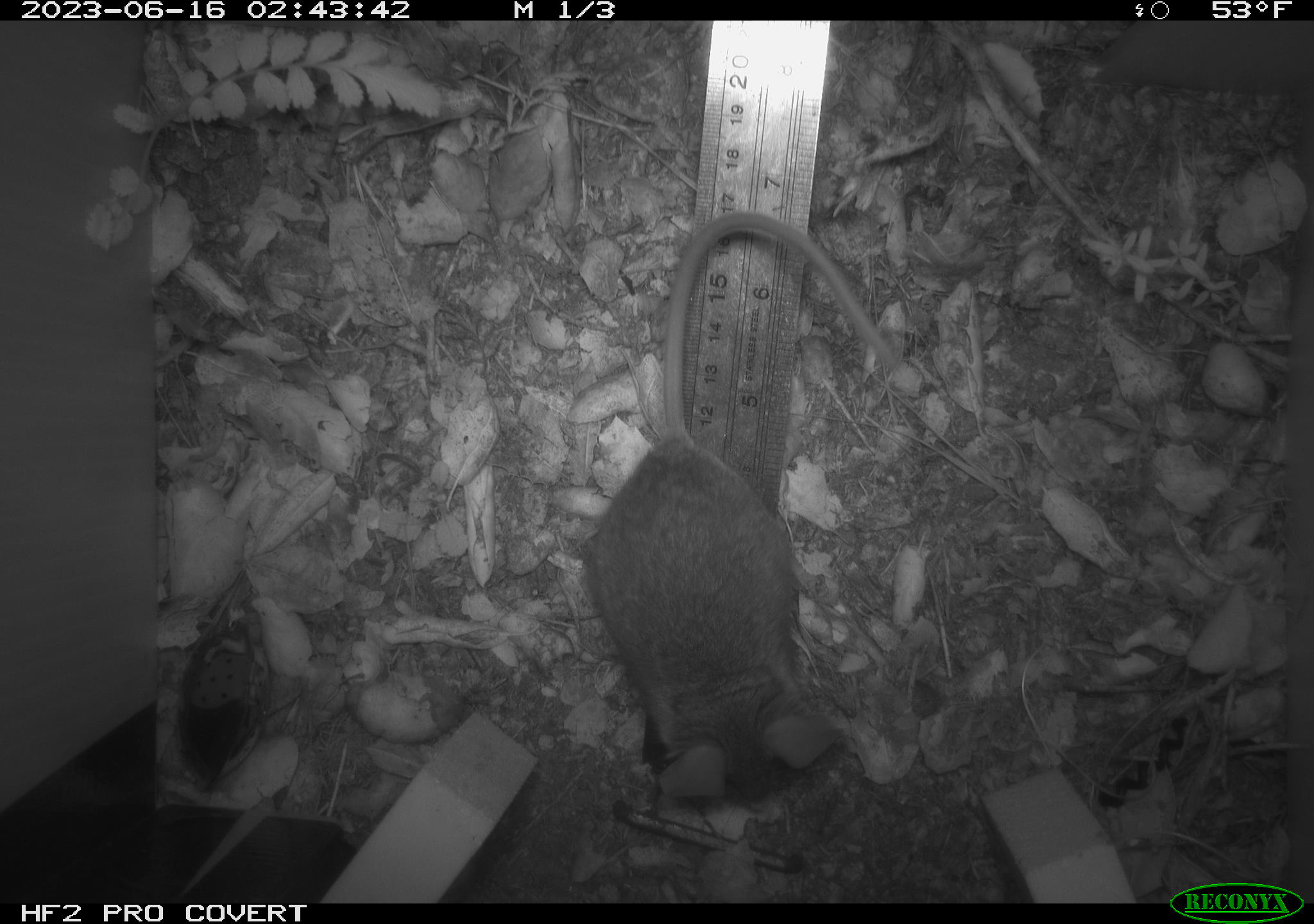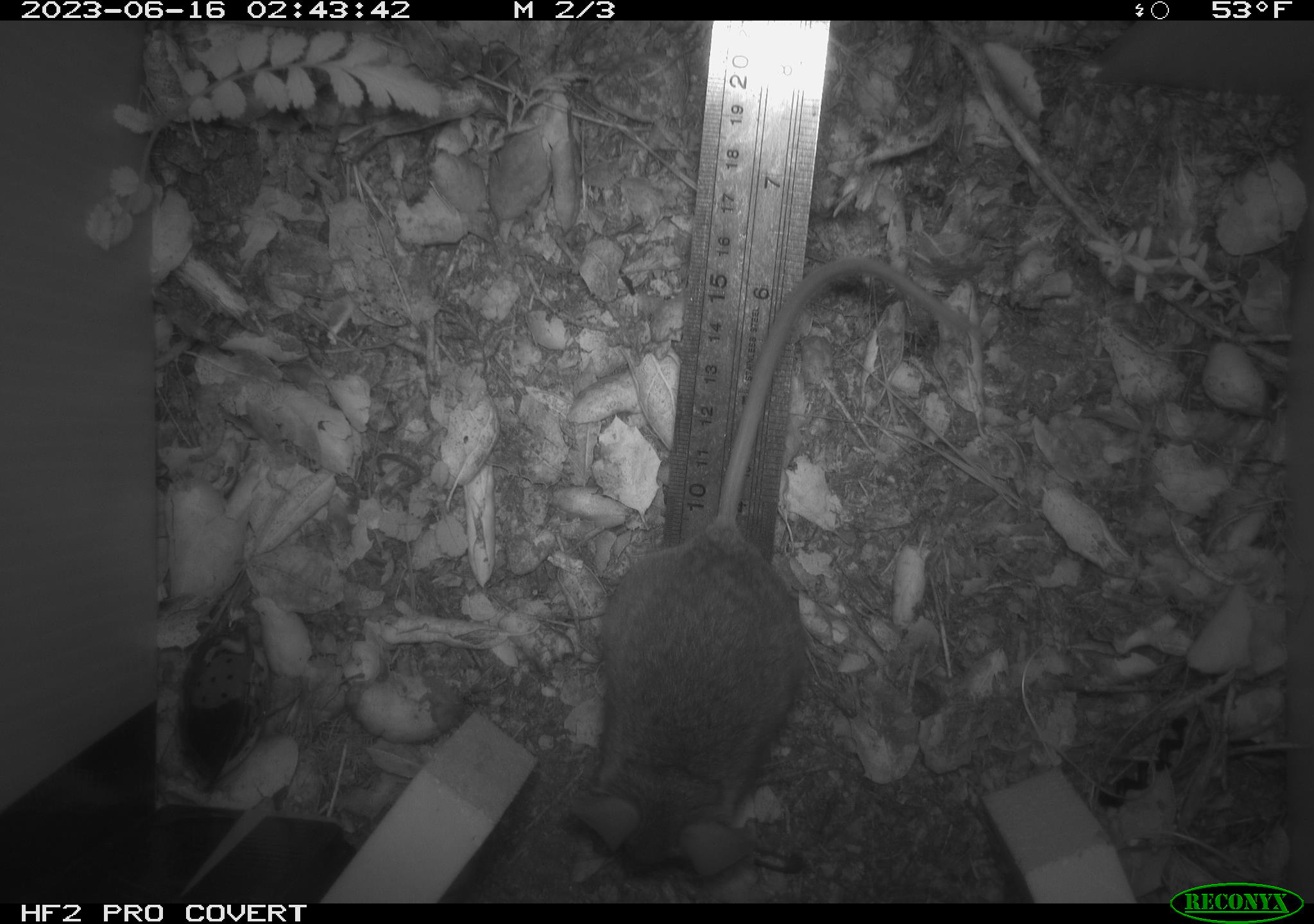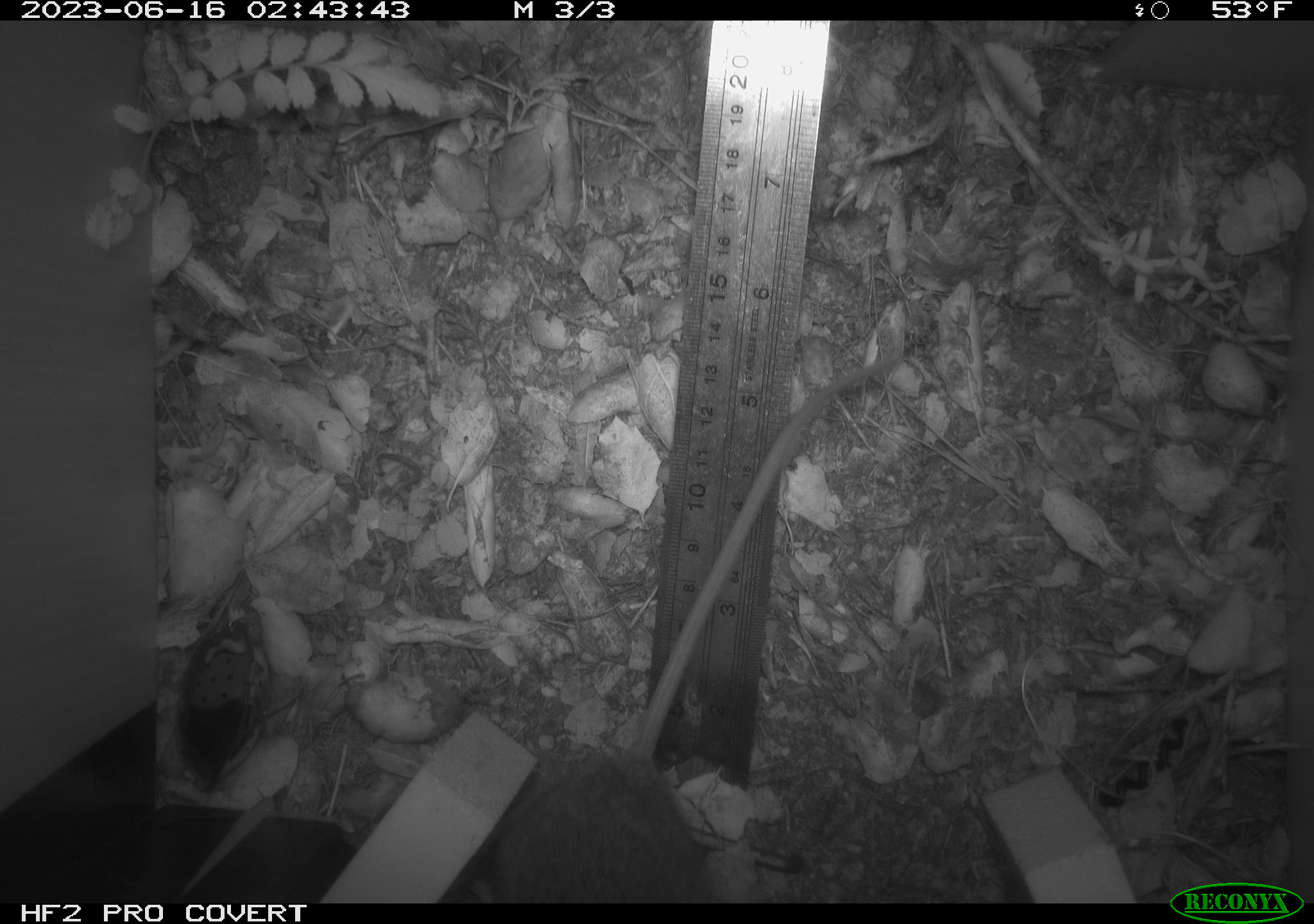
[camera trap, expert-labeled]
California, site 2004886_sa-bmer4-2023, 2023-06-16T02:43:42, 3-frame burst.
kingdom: Animalia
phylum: Chordata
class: Mammalia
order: Rodentia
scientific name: Rodentia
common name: mouse species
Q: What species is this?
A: Mouse species (Rodentia).